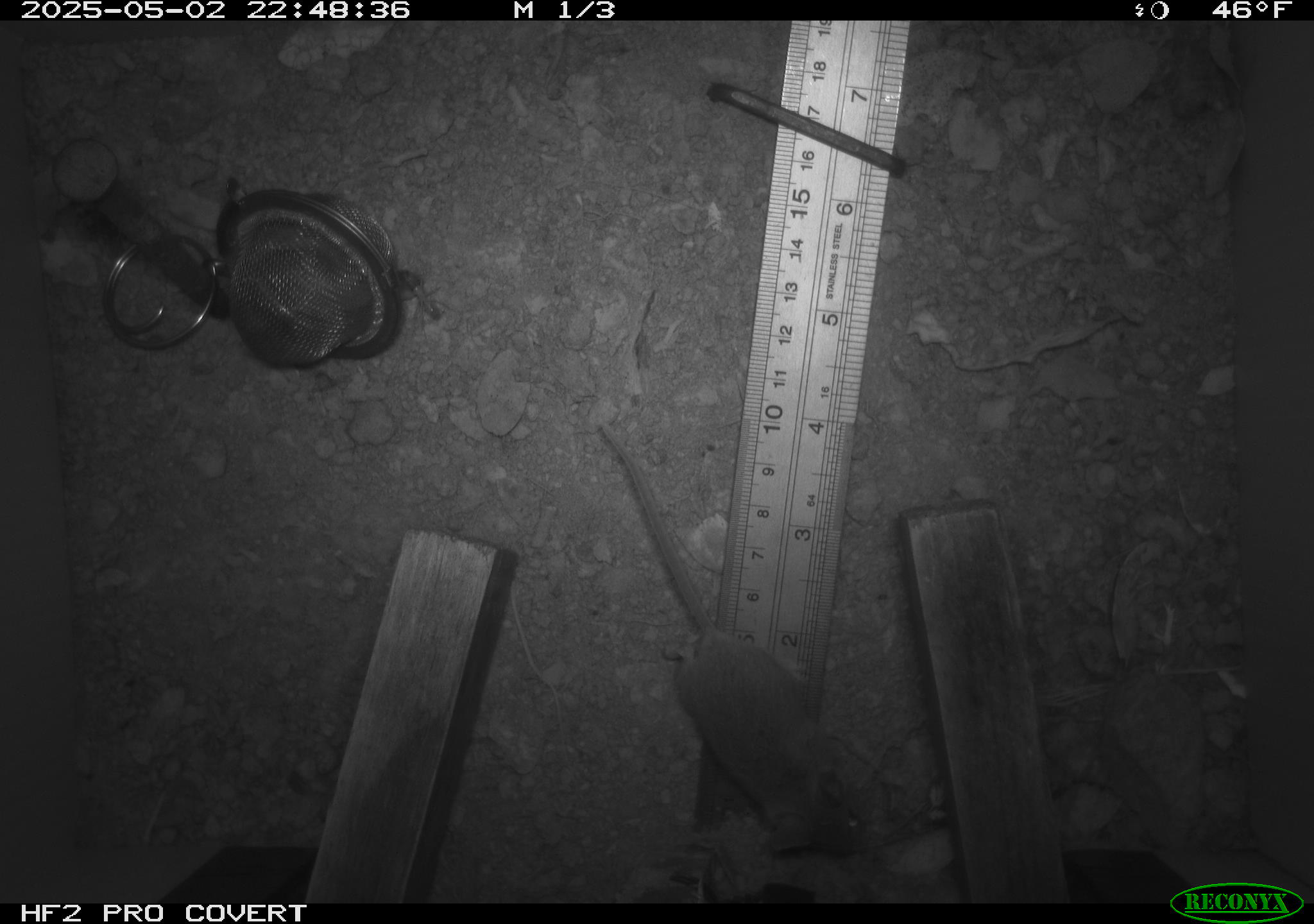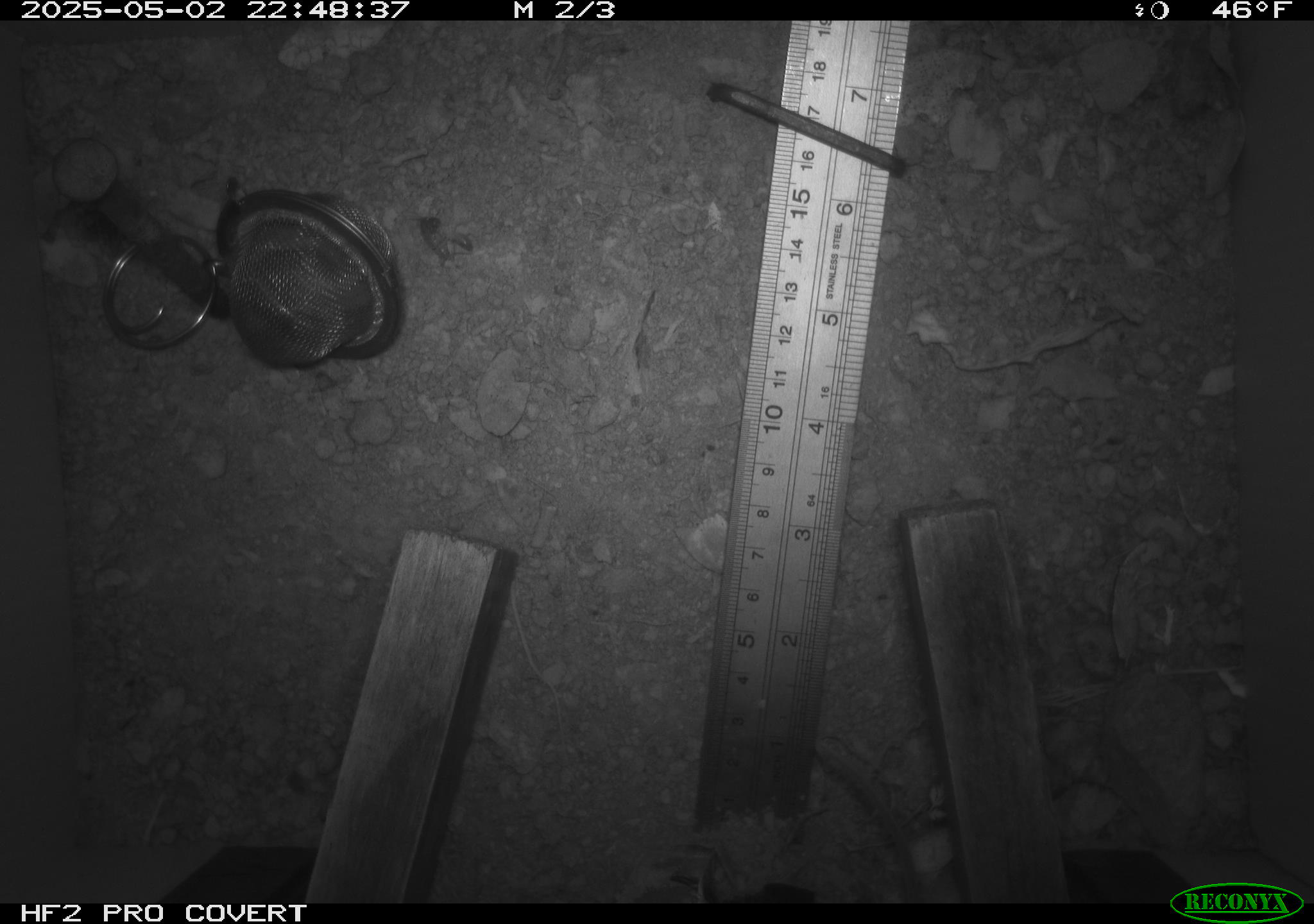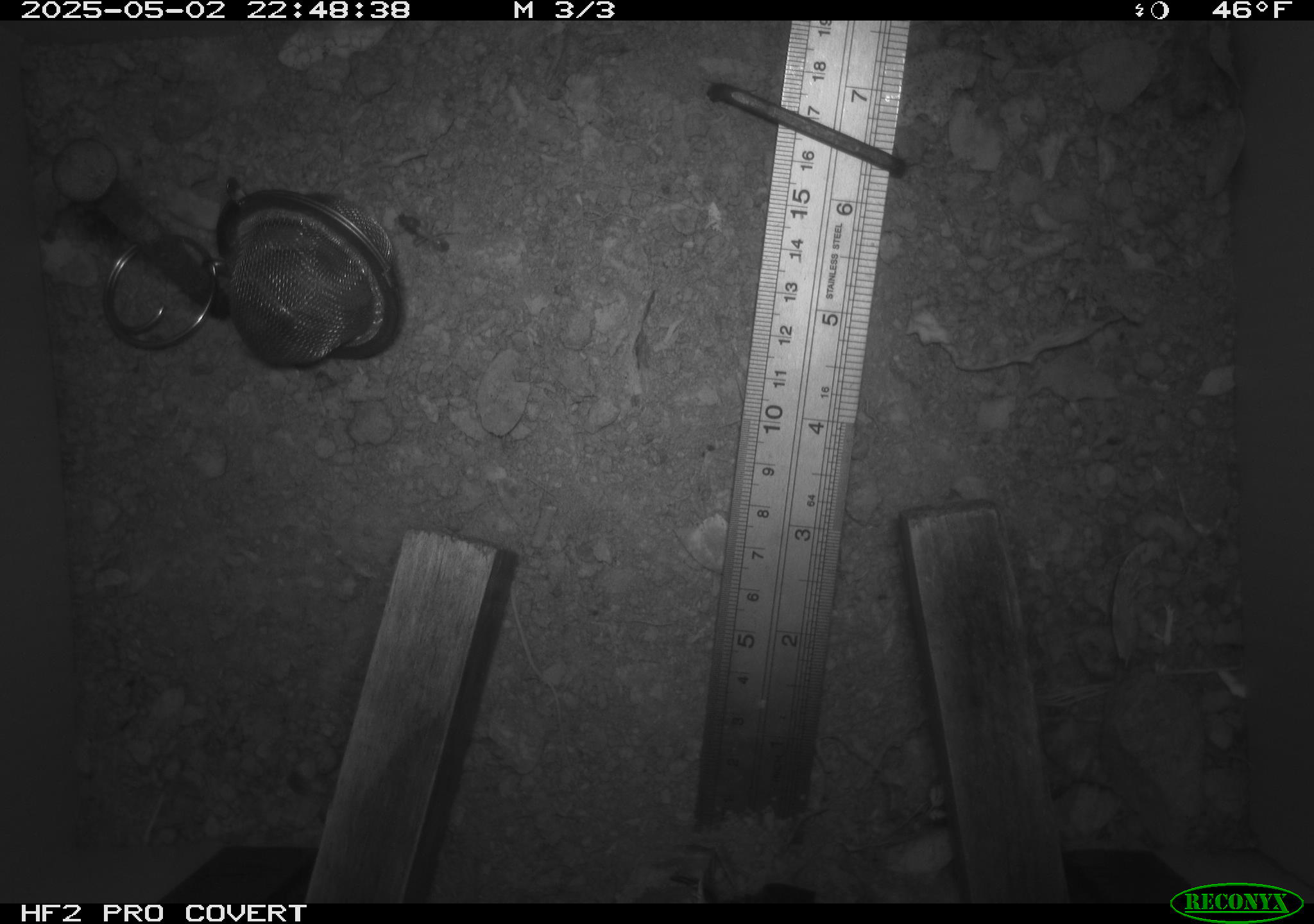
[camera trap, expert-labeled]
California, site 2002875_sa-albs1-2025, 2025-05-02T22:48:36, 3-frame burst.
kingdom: Animalia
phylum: Chordata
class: Mammalia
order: Rodentia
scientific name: Rodentia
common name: mouse species